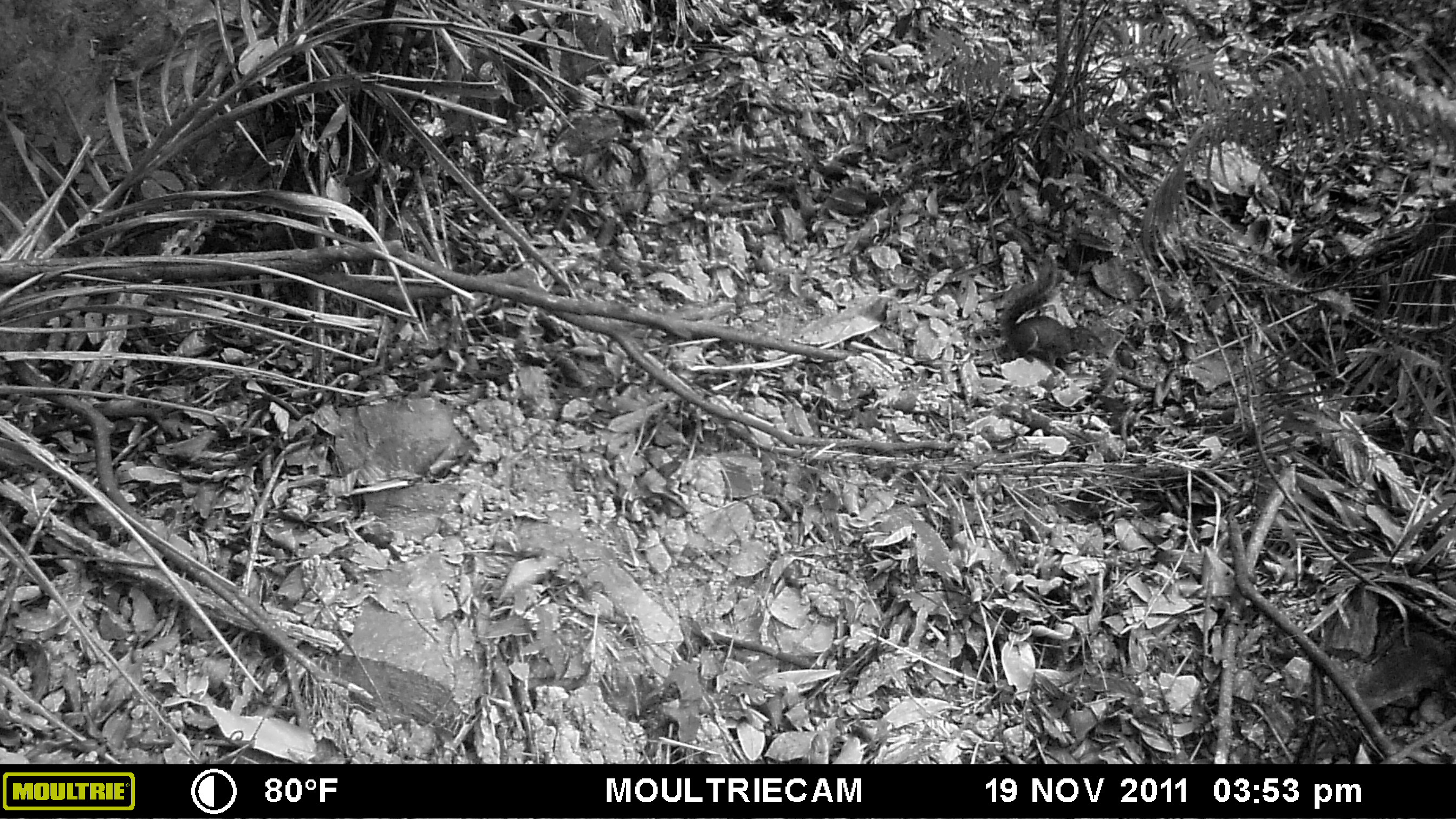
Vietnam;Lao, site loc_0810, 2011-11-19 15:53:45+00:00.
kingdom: Animalia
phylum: Chordata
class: Mammalia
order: Rodentia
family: Sciuridae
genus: Dremomys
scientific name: Dremomys rufigenis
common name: red-cheeked squirrel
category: red cheeked squirrel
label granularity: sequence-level